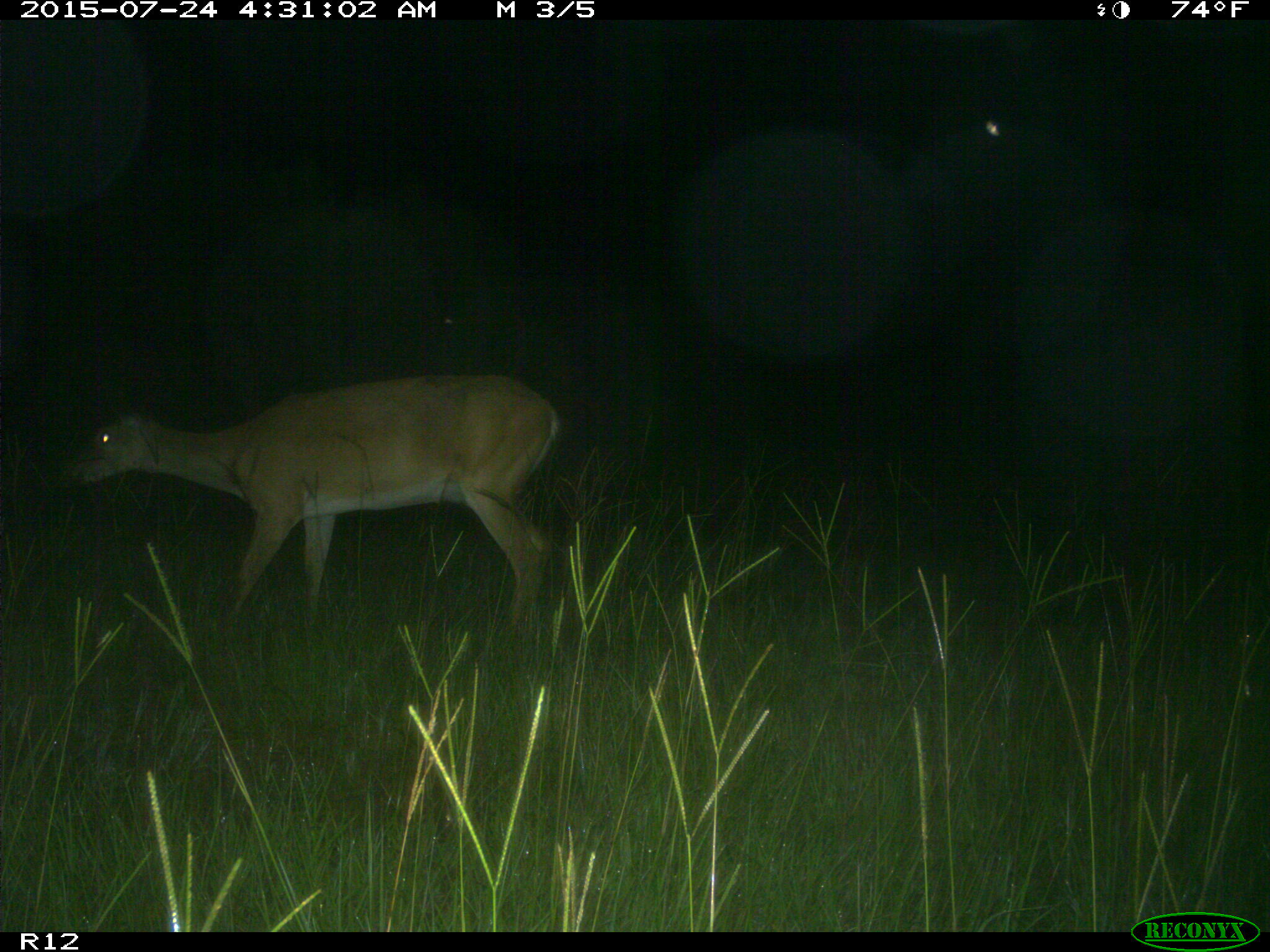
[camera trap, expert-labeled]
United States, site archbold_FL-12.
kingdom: Animalia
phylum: Chordata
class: Mammalia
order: Artiodactyla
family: Cervidae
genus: Odocoileus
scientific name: Odocoileus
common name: deer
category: unidentified deer